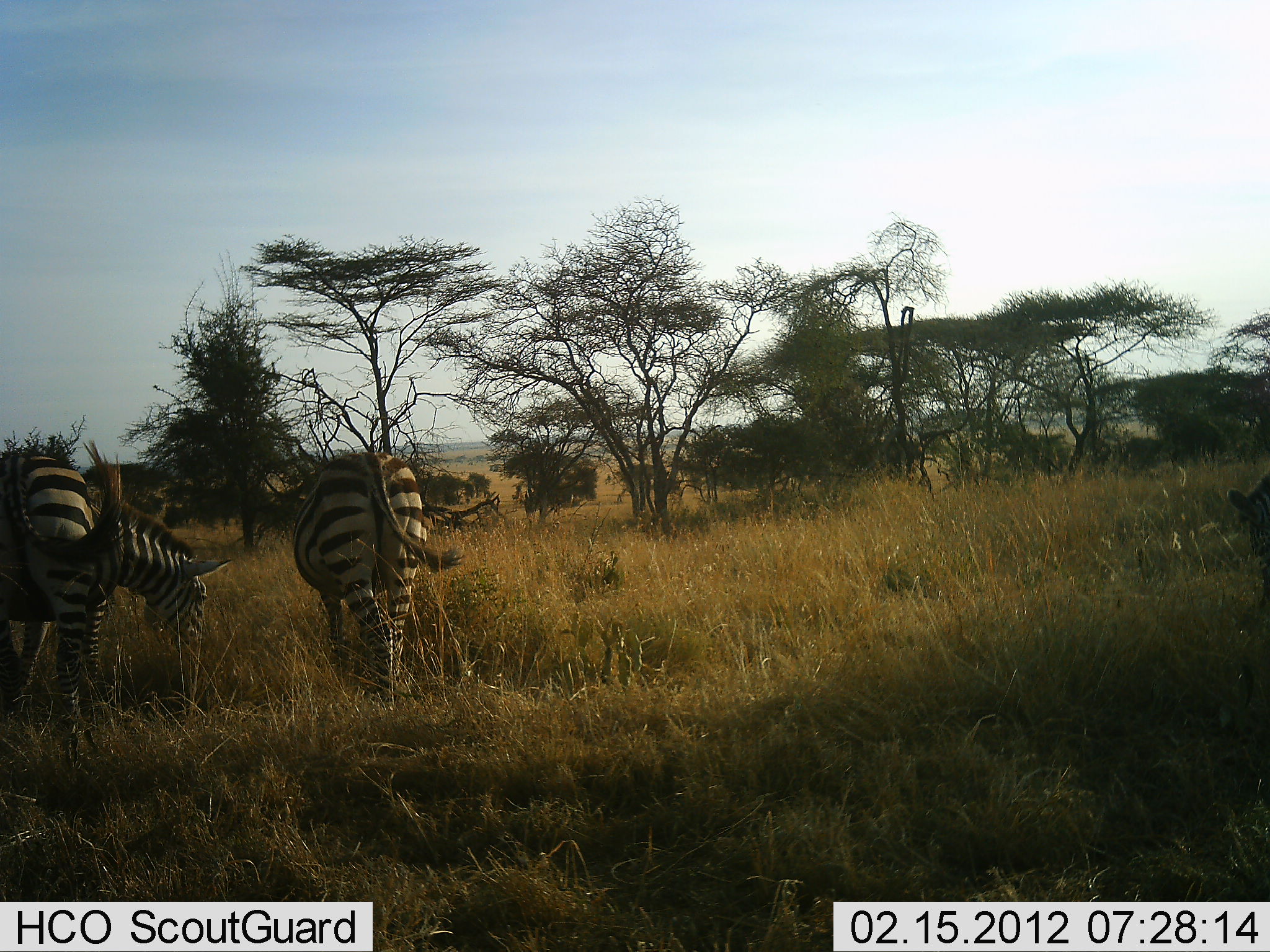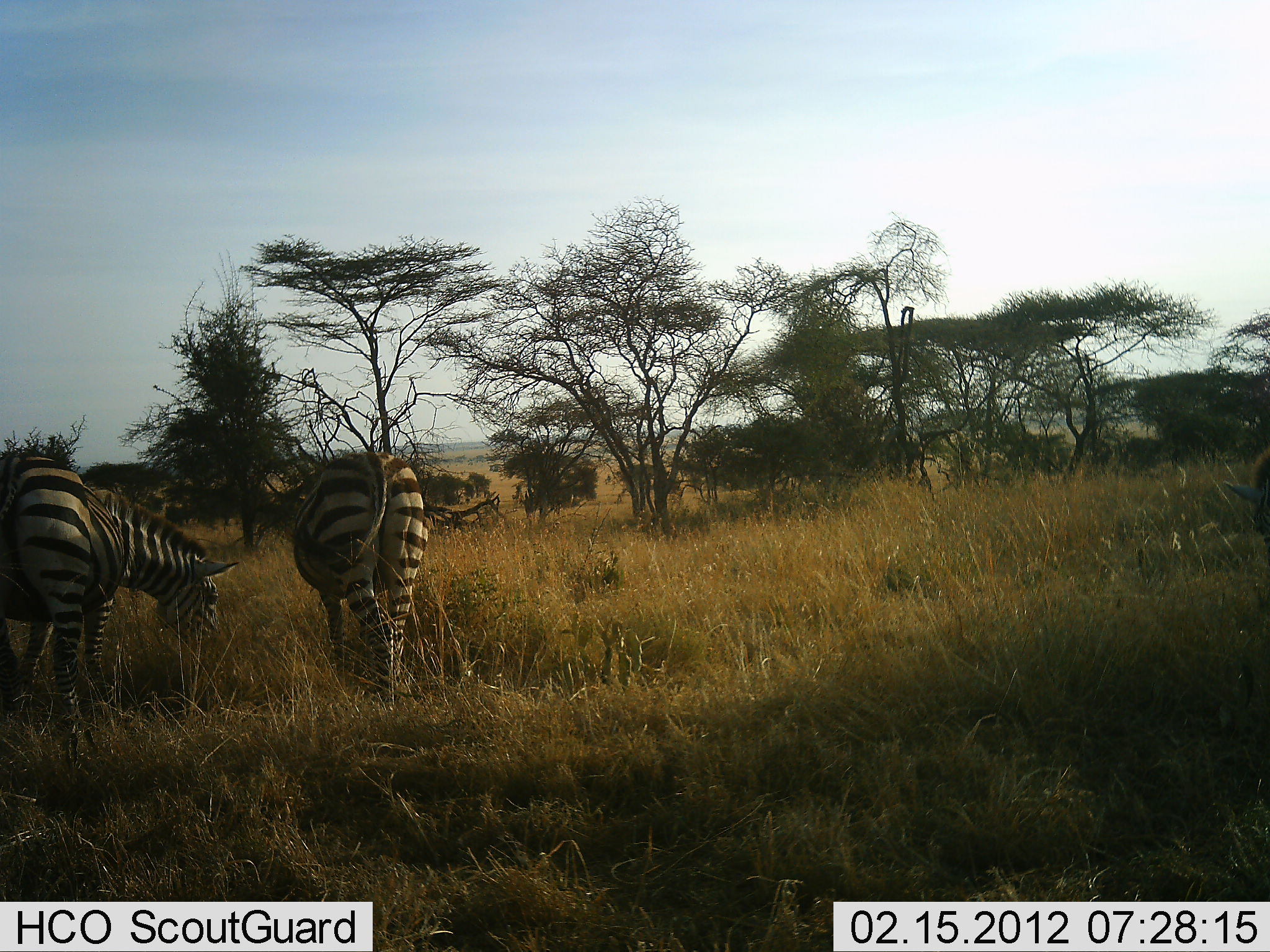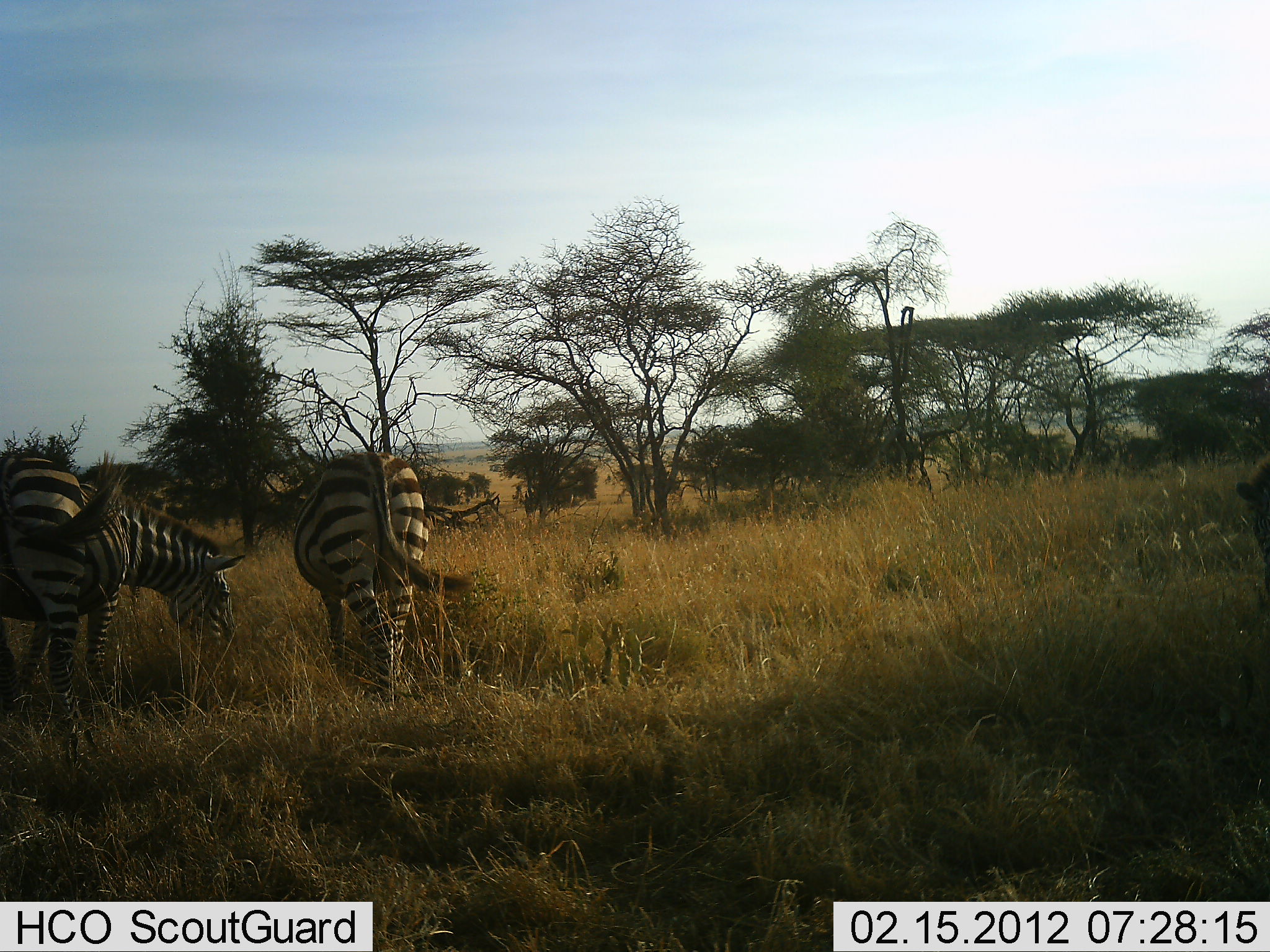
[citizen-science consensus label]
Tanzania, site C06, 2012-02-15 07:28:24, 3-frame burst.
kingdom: Animalia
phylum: Chordata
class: Mammalia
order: Perissodactyla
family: Equidae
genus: Equus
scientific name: Equus quagga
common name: plains zebra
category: zebra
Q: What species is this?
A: Zebra (plains zebra) (Equus quagga).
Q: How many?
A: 2.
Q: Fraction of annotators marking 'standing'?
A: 34%.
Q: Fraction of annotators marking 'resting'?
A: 0%.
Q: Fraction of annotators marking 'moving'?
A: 0%.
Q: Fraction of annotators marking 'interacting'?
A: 0%.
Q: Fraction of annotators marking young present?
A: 0%.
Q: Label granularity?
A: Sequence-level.